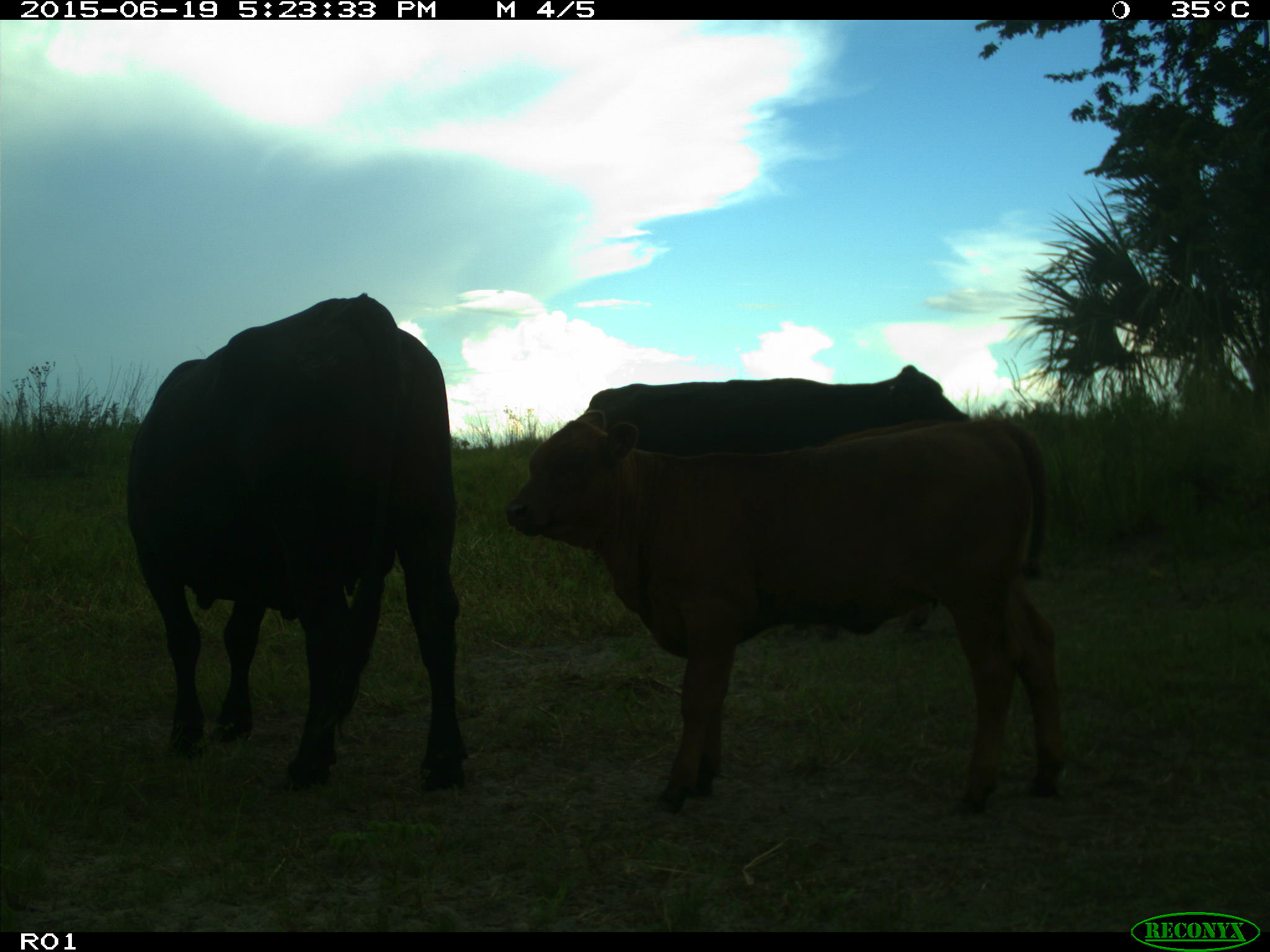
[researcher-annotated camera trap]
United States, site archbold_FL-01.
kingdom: Animalia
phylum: Chordata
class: Mammalia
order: Artiodactyla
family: Bovidae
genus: Bos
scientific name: Bos taurus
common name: domestic cow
Bos taurus (domestic cow).